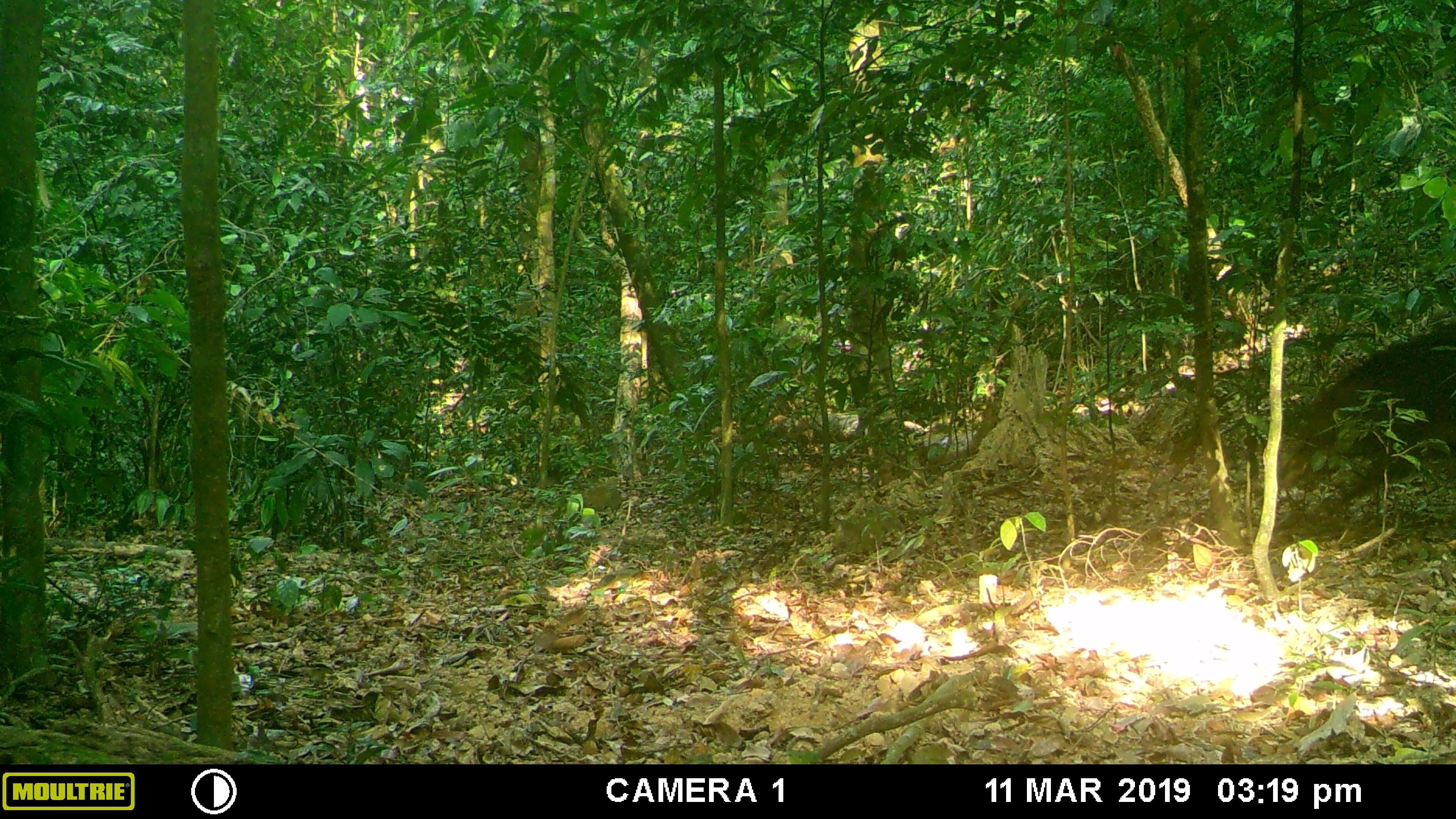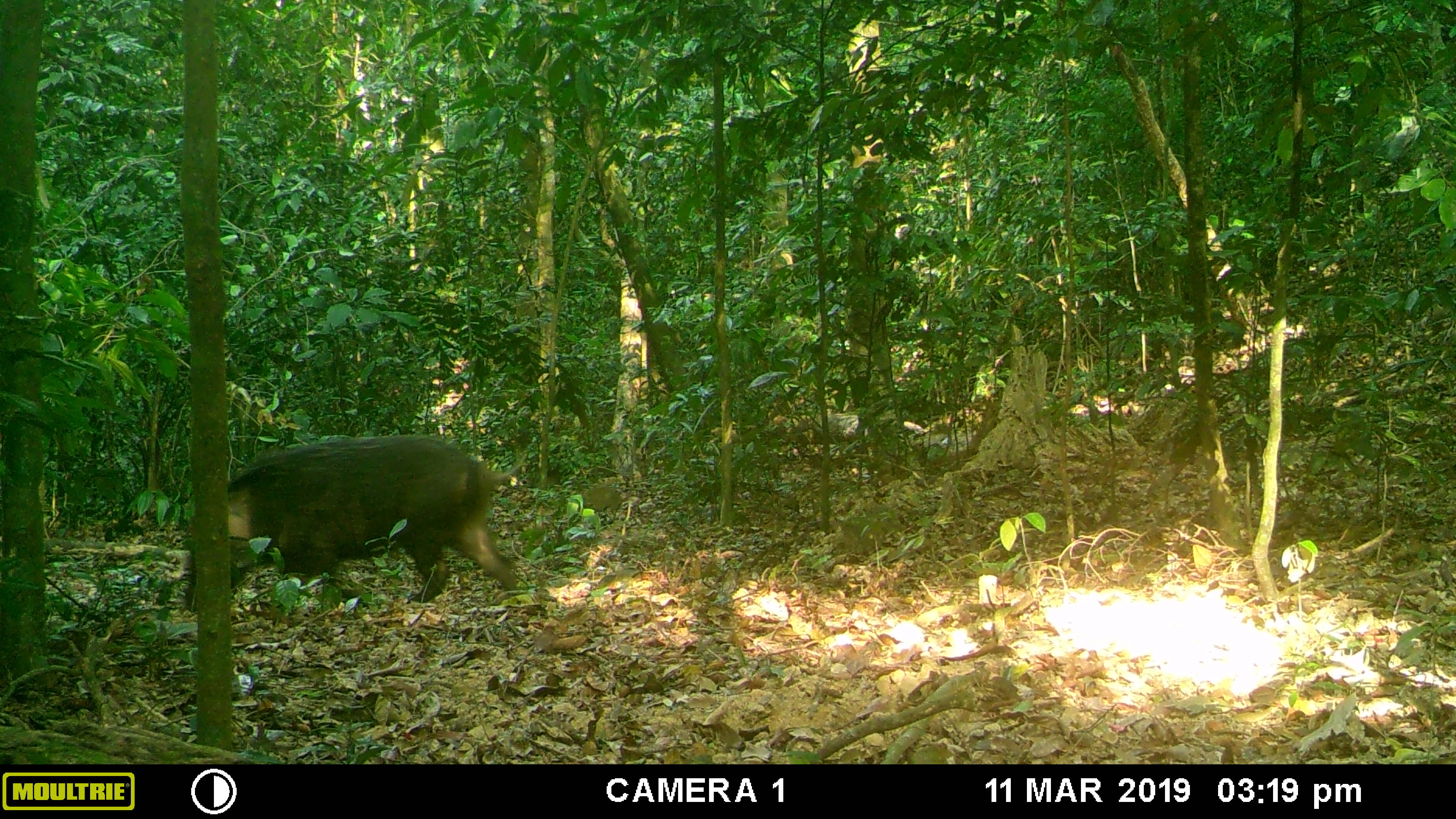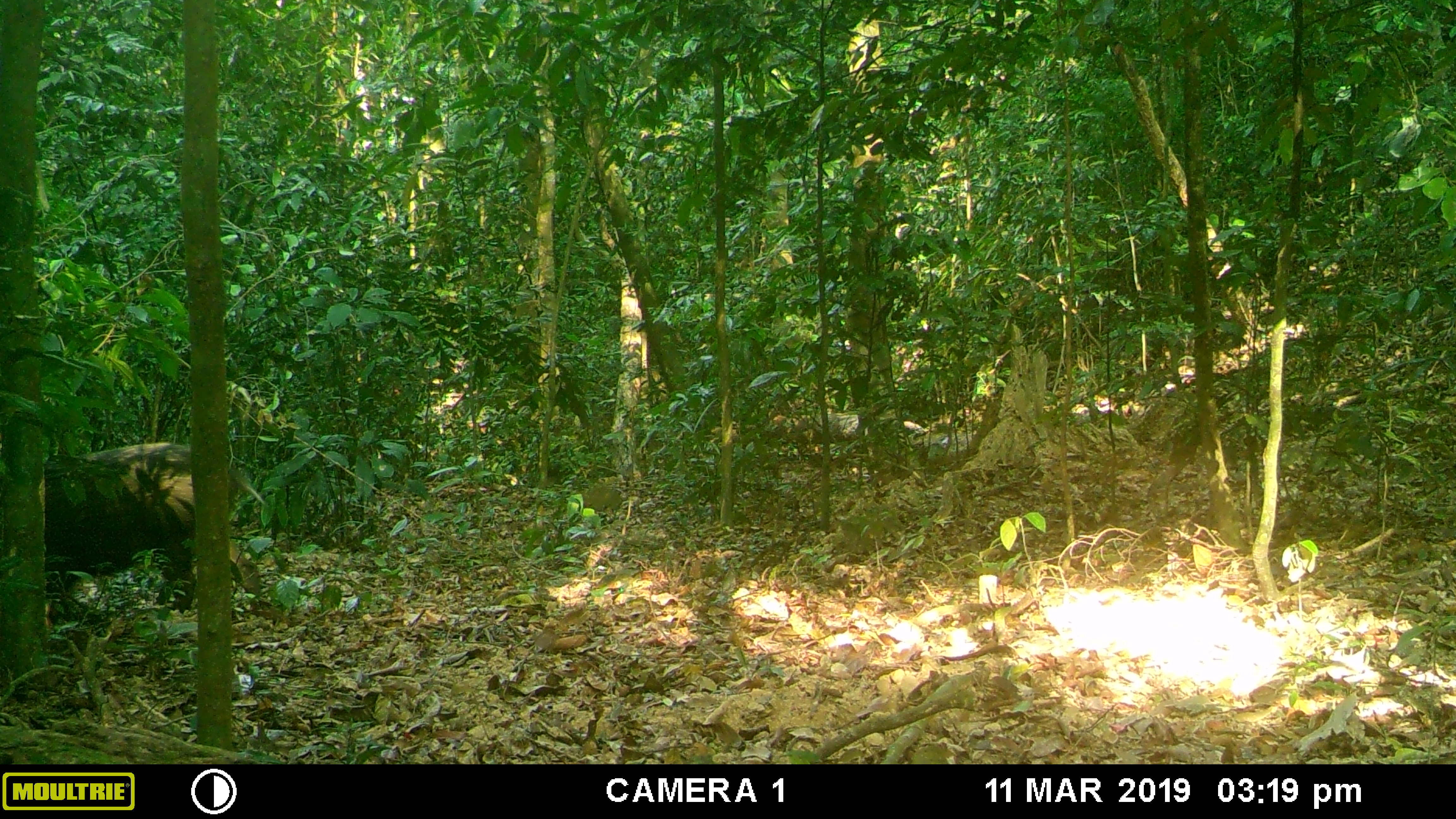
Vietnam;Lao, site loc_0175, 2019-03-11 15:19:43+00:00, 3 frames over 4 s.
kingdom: Animalia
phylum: Chordata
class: Mammalia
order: Artiodactyla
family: Suidae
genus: Sus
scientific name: Sus scrofa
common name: eurasian wild pig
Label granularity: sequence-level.